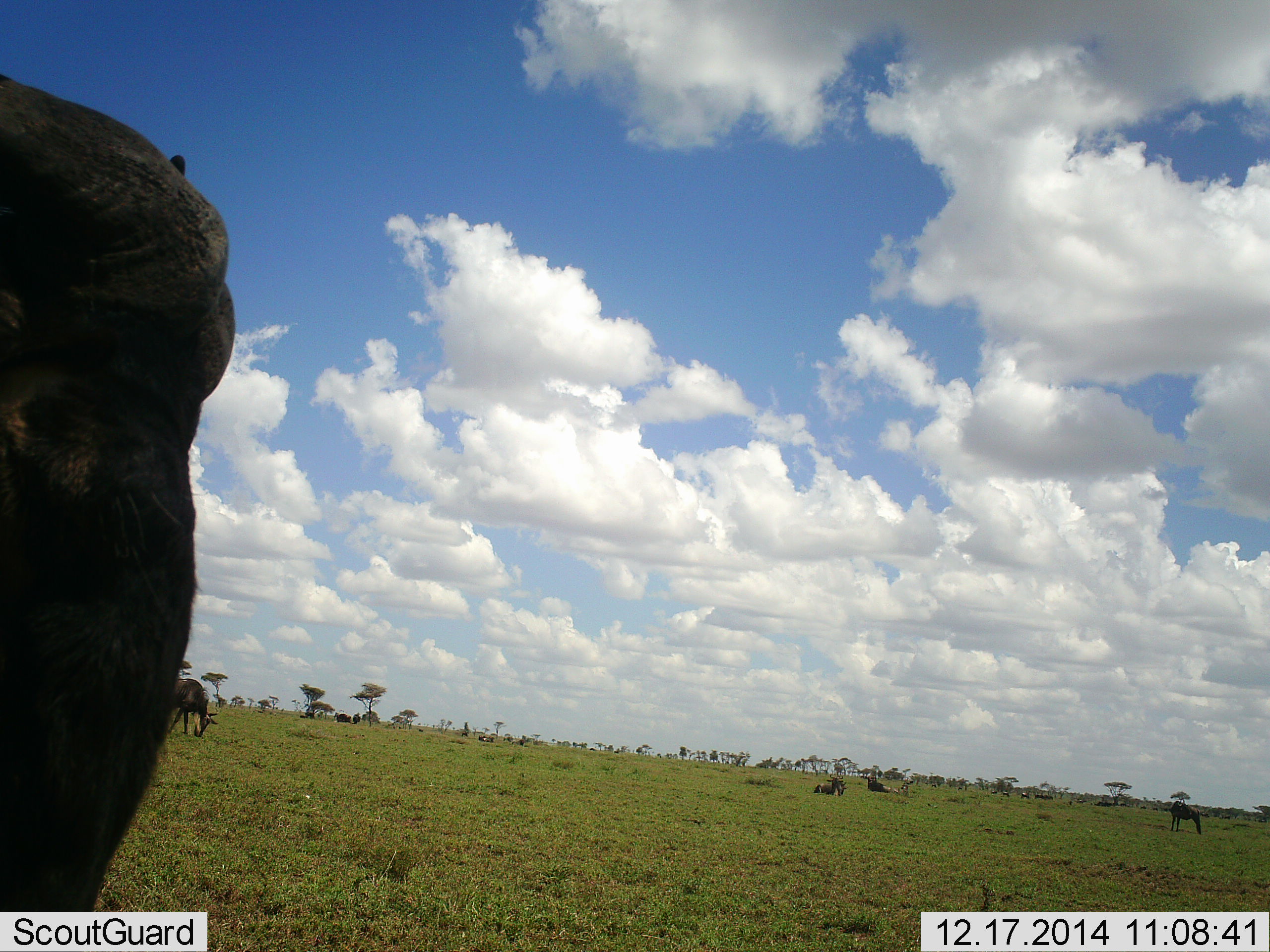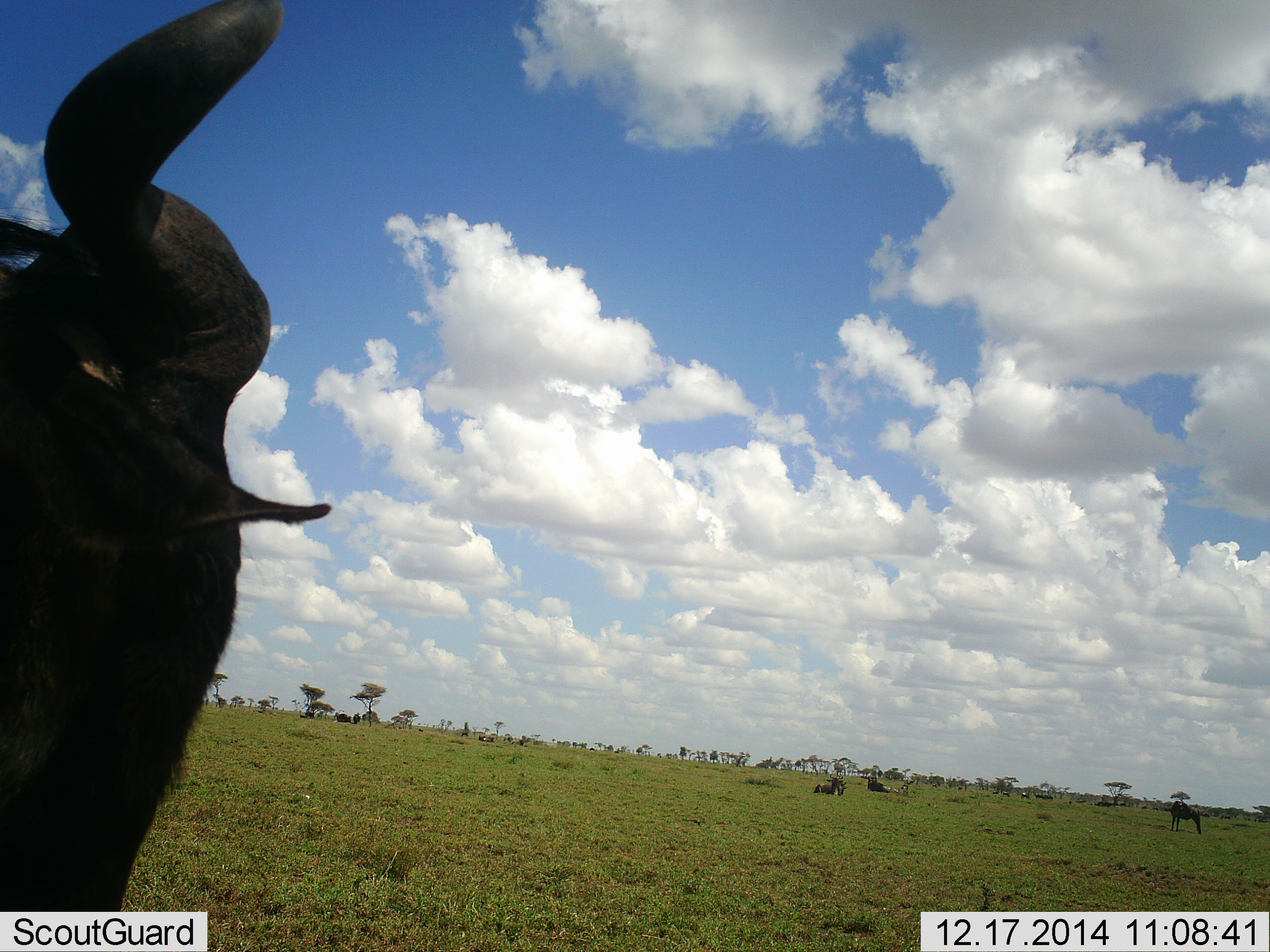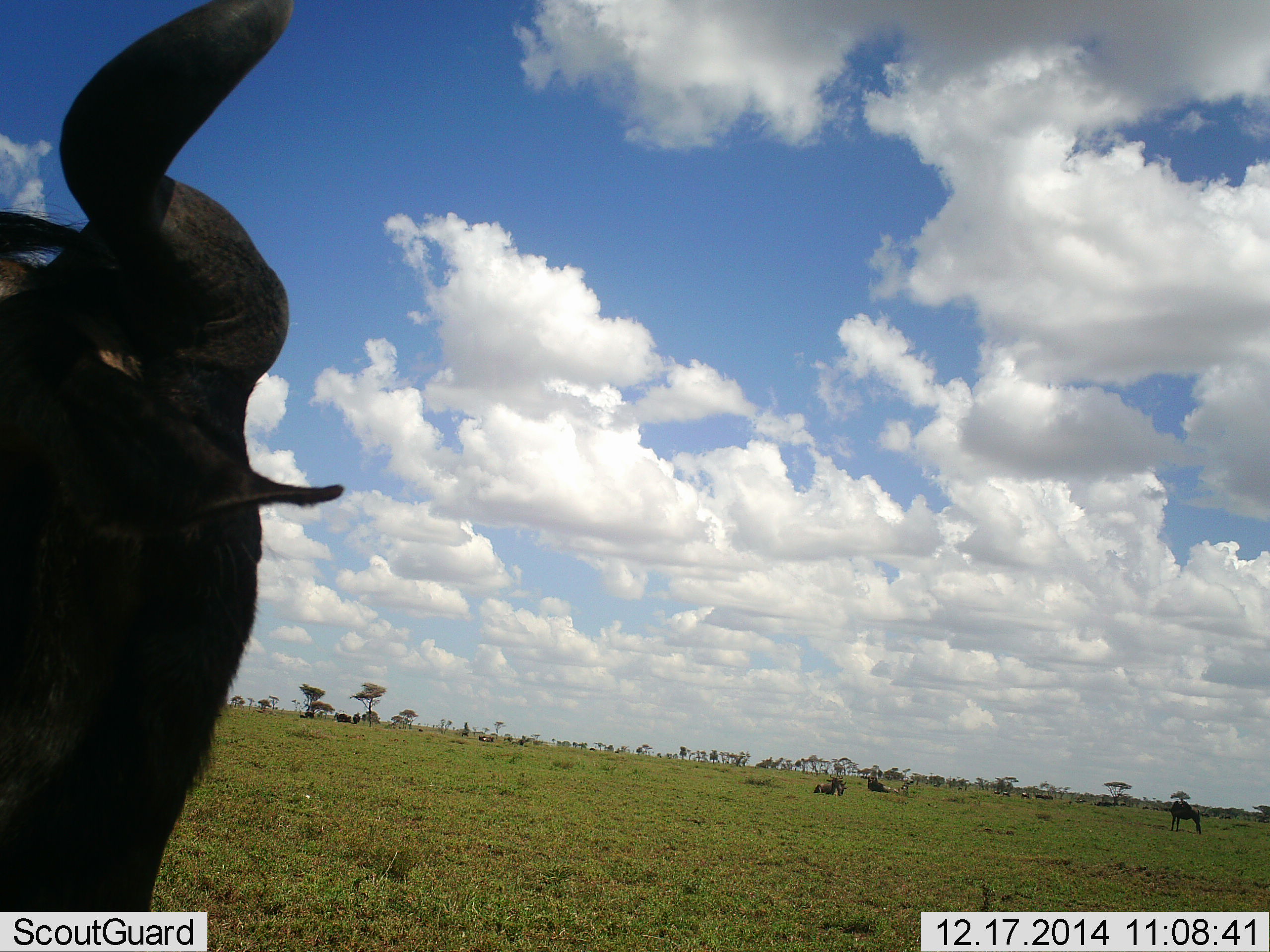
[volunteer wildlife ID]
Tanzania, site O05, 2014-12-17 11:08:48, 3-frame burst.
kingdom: Animalia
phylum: Chordata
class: Mammalia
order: Artiodactyla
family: Bovidae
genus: Connochaetes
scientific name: Connochaetes taurinus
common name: blue wildebeest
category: wildebeest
Wildebeest (blue wildebeest) (Connochaetes taurinus), count 5. Behavior (volunteer vote fractions): standing 100%, resting 90%, moving 20%, interacting 0%. Young present (vote fraction): 0%. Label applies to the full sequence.